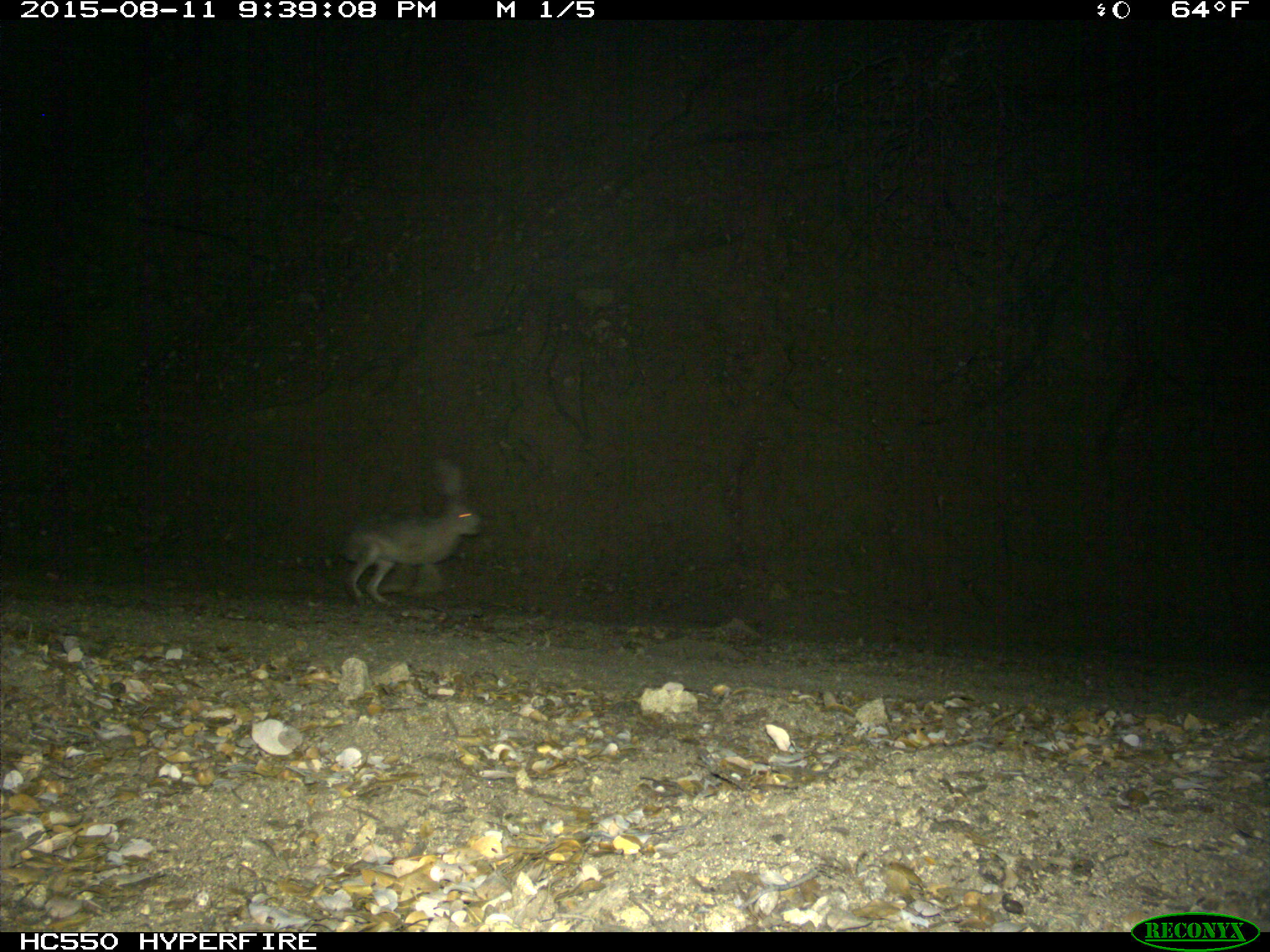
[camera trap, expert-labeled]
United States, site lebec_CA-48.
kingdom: Animalia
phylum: Chordata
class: Mammalia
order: Lagomorpha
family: Leporidae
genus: Lepus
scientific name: Lepus californicus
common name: black-tailed jackrabbit